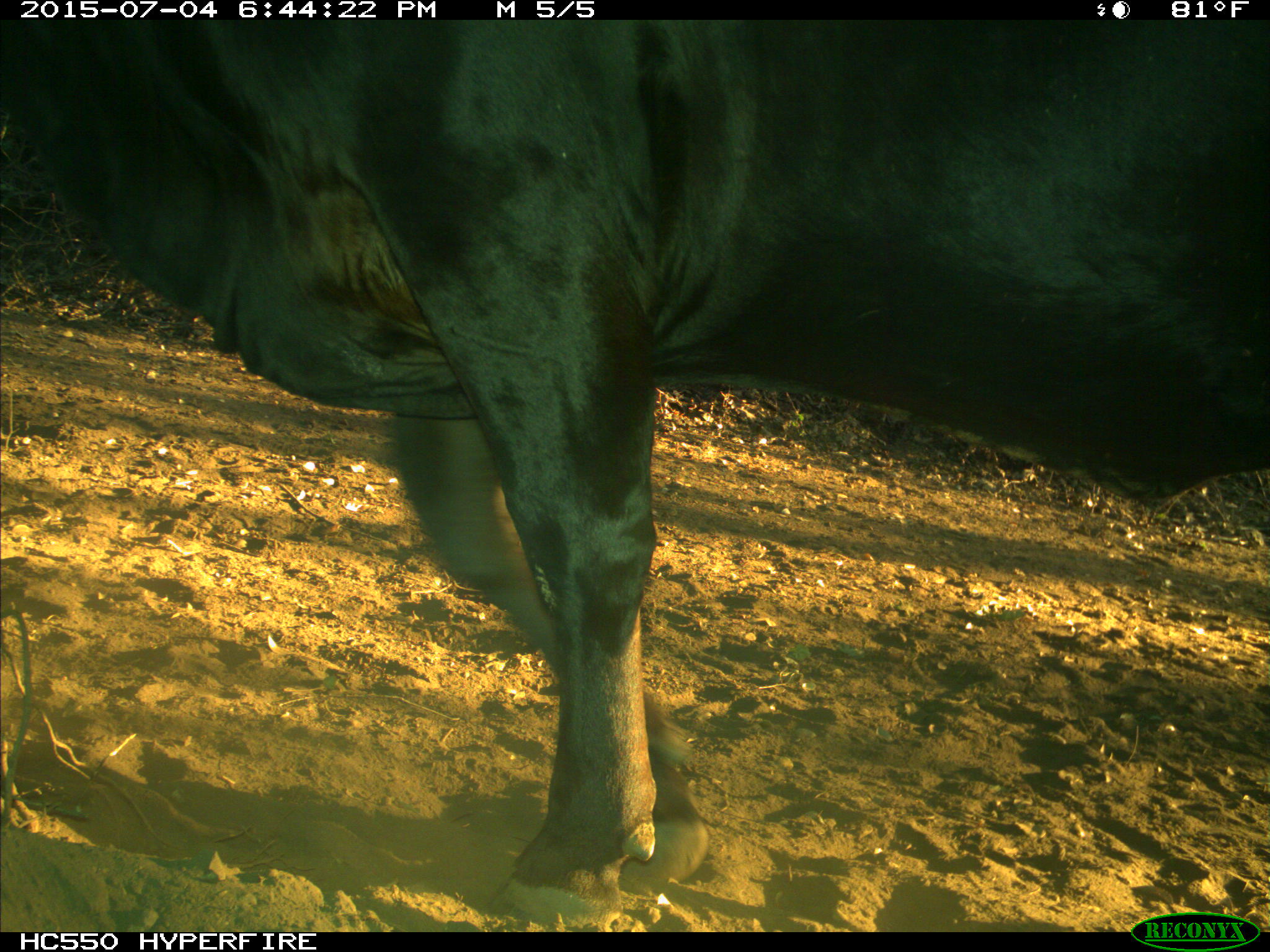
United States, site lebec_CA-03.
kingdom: Animalia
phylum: Chordata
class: Mammalia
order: Artiodactyla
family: Bovidae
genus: Bos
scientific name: Bos taurus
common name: domestic cow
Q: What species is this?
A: Bos taurus (domestic cow).